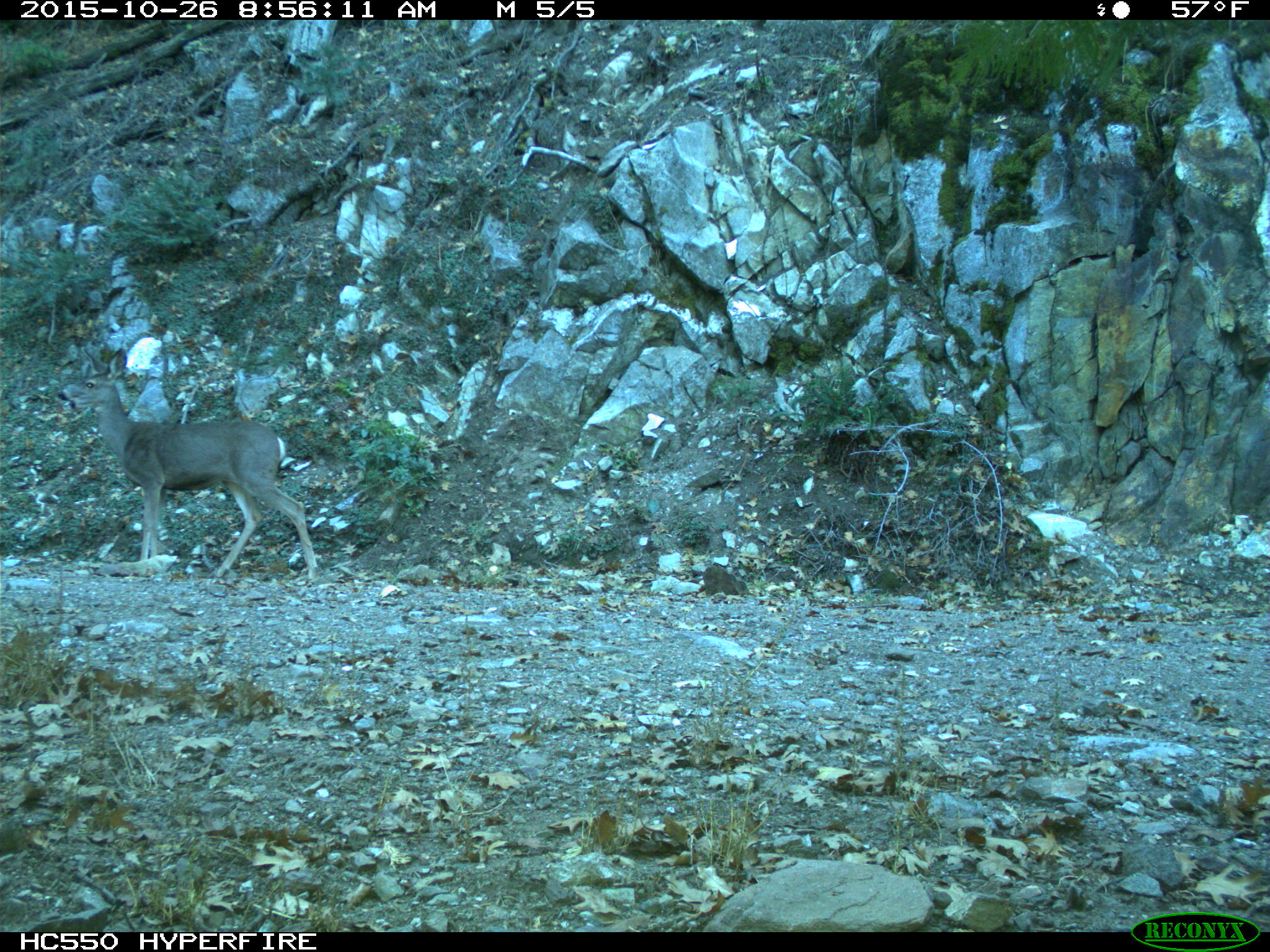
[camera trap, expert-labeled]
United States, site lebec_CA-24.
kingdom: Animalia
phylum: Chordata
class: Mammalia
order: Artiodactyla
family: Cervidae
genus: Odocoileus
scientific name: Odocoileus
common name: deer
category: unidentified deer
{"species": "unidentified deer (deer) (Odocoileus)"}